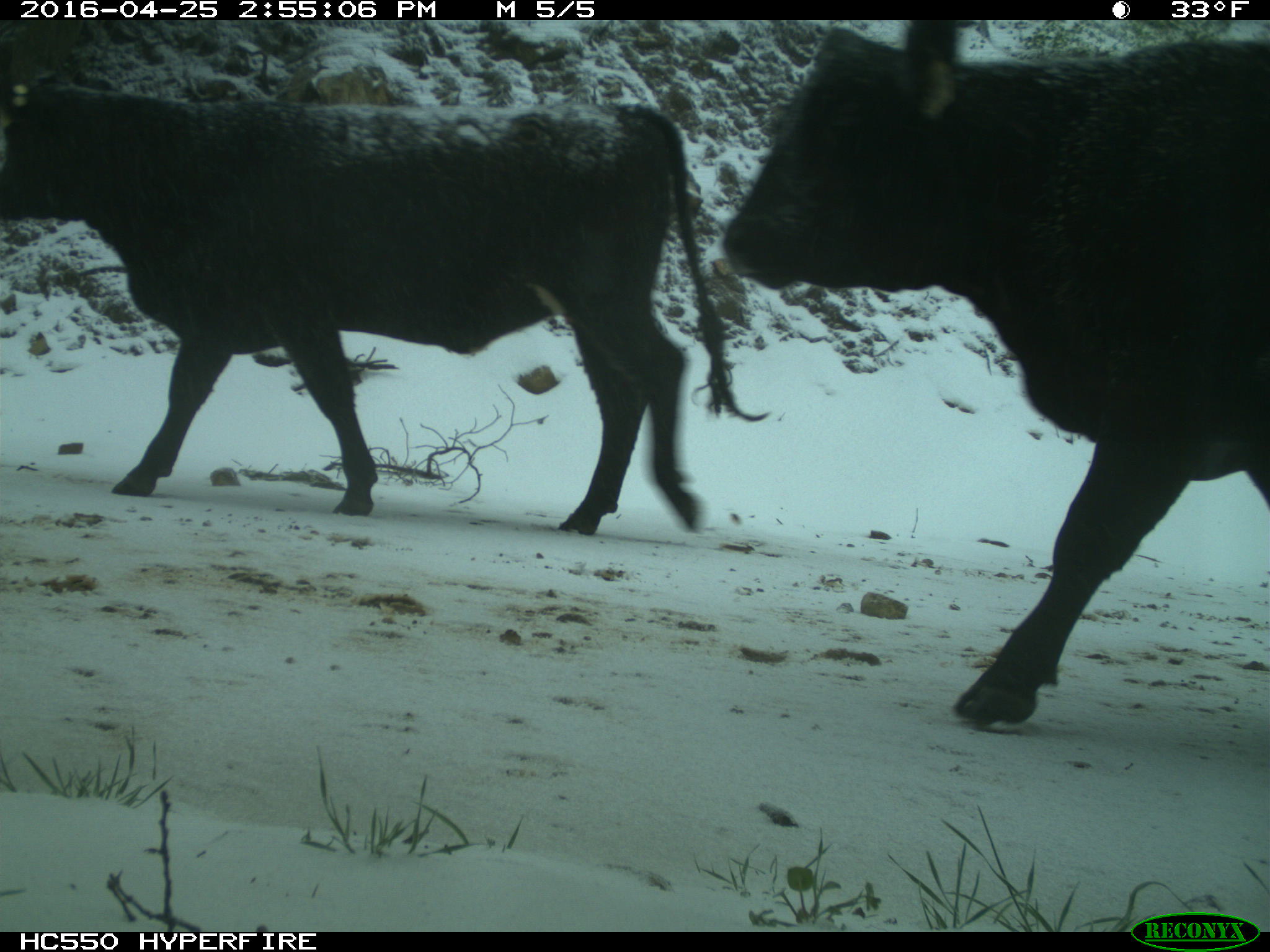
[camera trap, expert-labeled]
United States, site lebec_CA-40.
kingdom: Animalia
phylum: Chordata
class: Mammalia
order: Artiodactyla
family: Bovidae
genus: Bos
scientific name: Bos taurus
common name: domestic cow